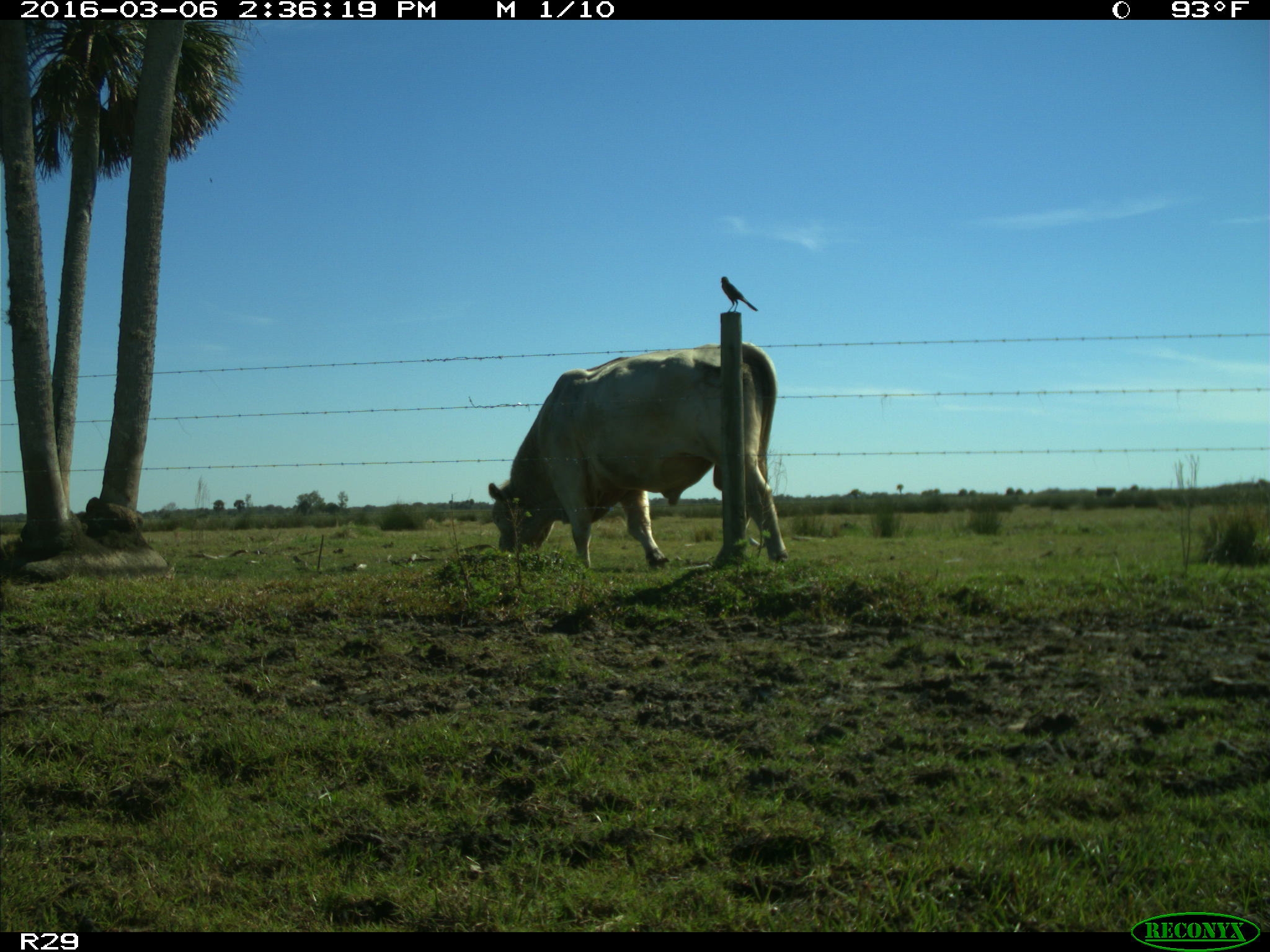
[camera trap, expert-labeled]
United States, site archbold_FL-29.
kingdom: Animalia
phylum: Chordata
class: Mammalia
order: Artiodactyla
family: Bovidae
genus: Bos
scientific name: Bos taurus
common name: domestic cow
Bos taurus (domestic cow).